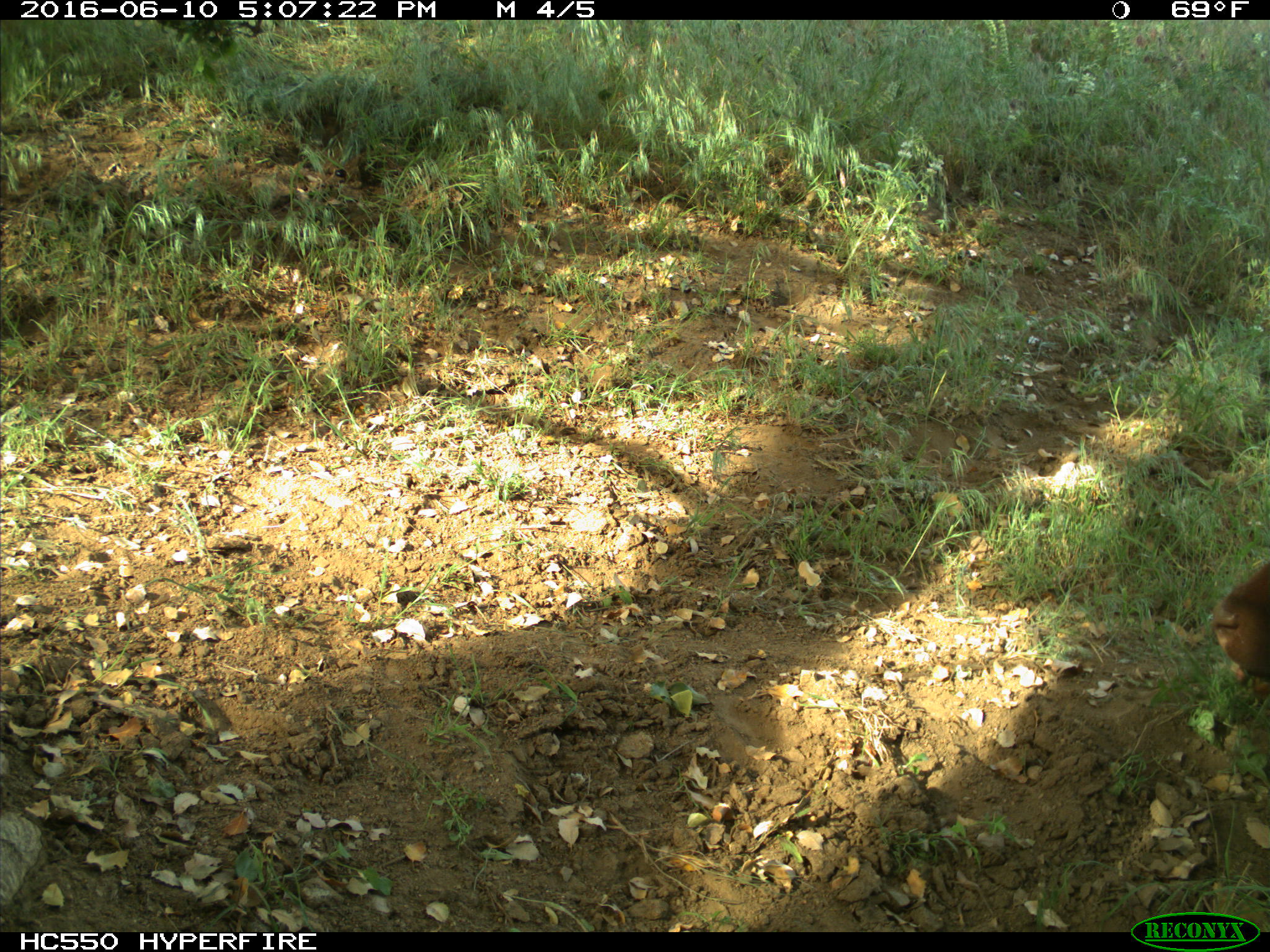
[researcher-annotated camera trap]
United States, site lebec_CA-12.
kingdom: Animalia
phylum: Chordata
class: Mammalia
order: Artiodactyla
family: Bovidae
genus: Bos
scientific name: Bos taurus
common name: domestic cow